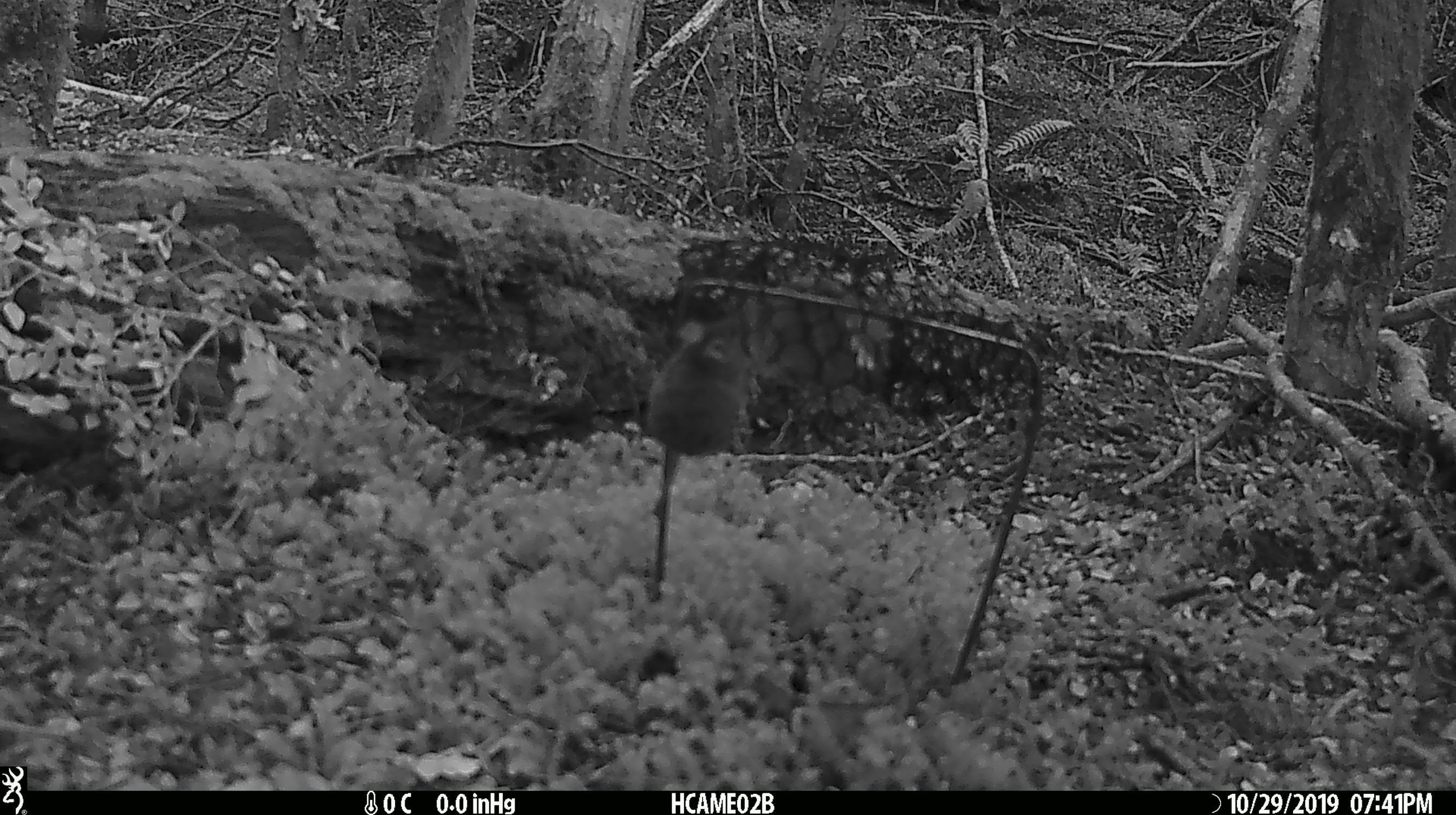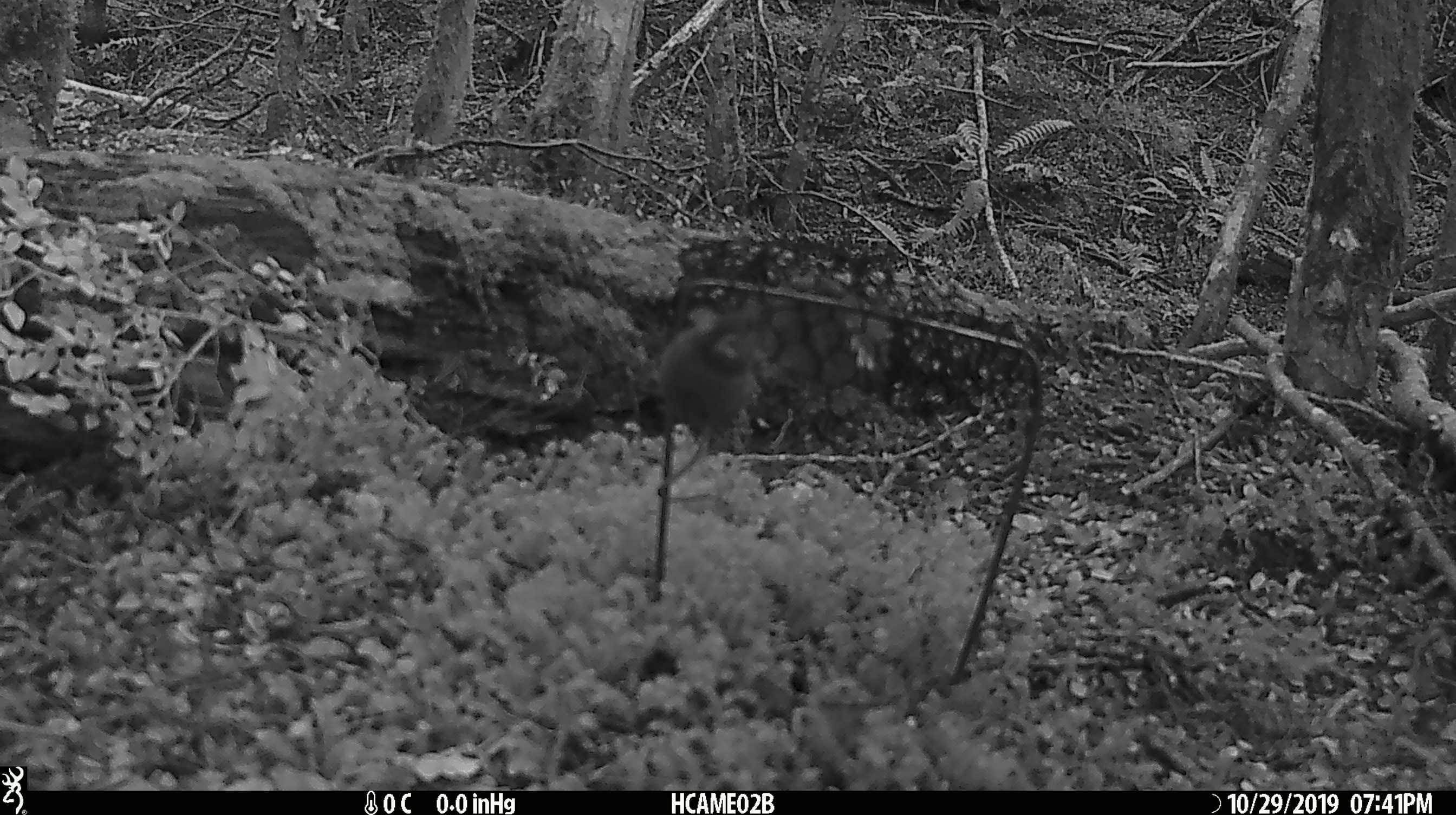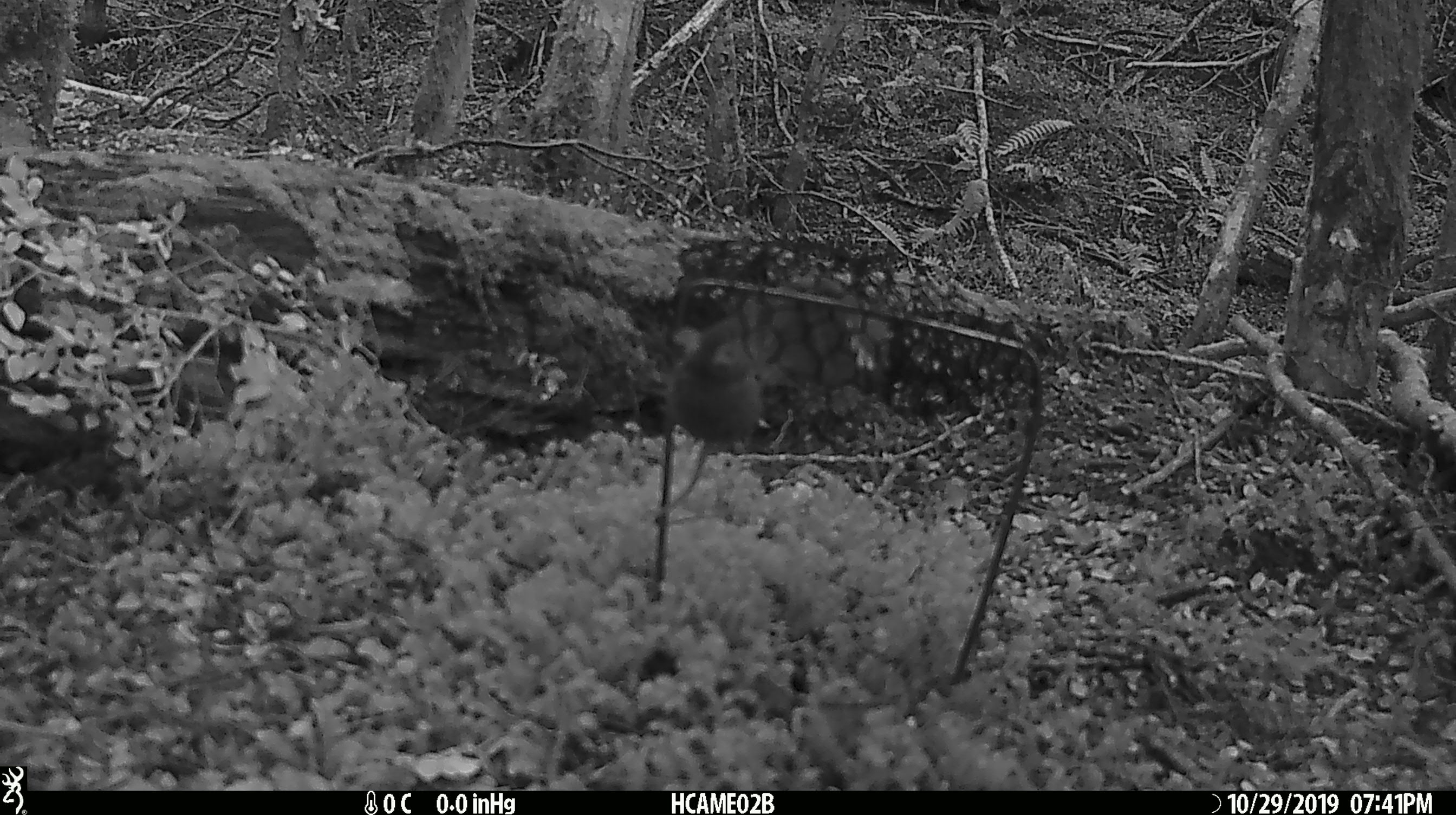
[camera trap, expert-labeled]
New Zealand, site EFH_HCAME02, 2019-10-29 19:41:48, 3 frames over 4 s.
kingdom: Animalia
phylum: Chordata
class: Mammalia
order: Rodentia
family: Muridae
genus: Mus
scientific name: Mus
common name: mouse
Mouse (Mus).